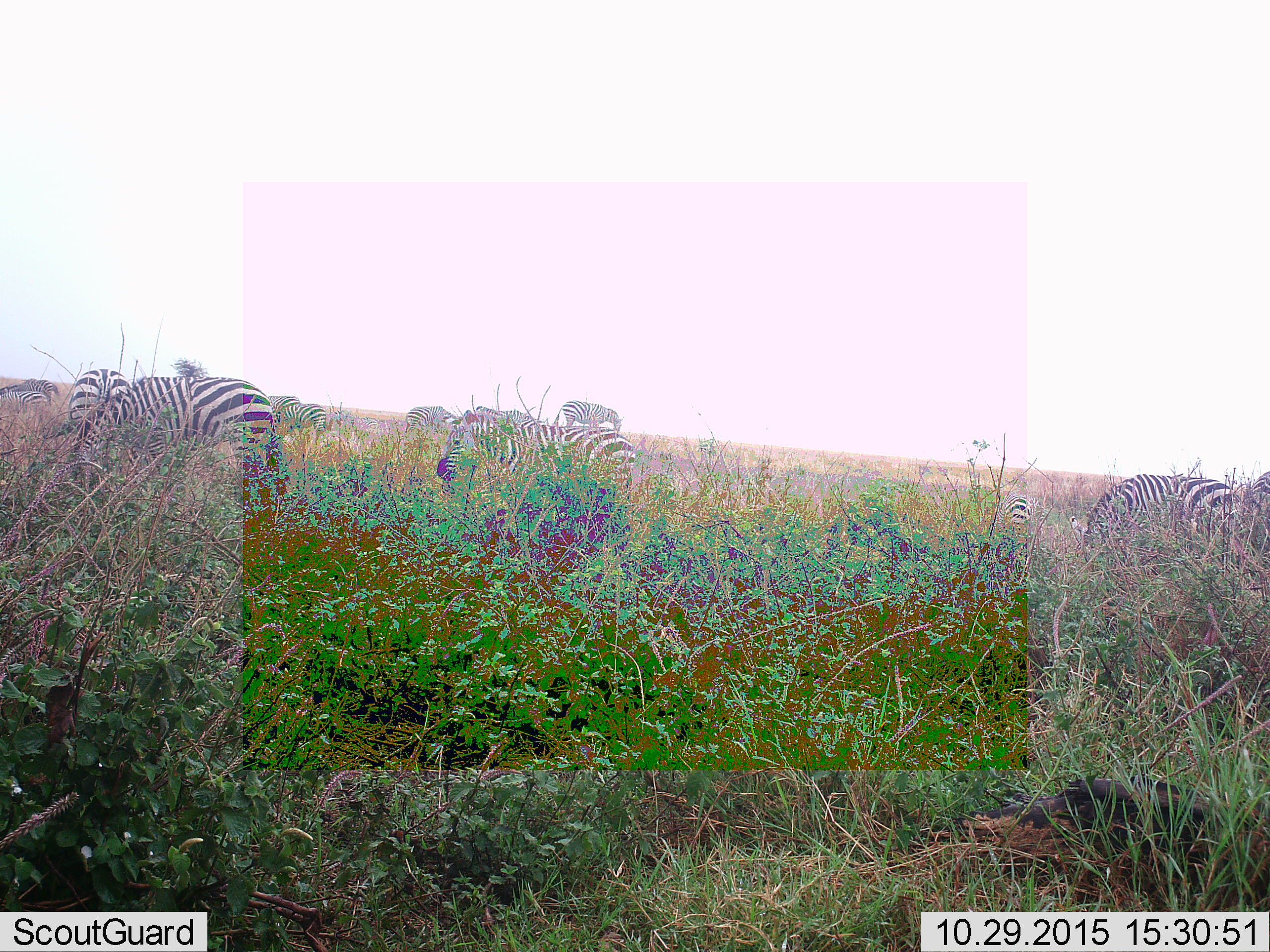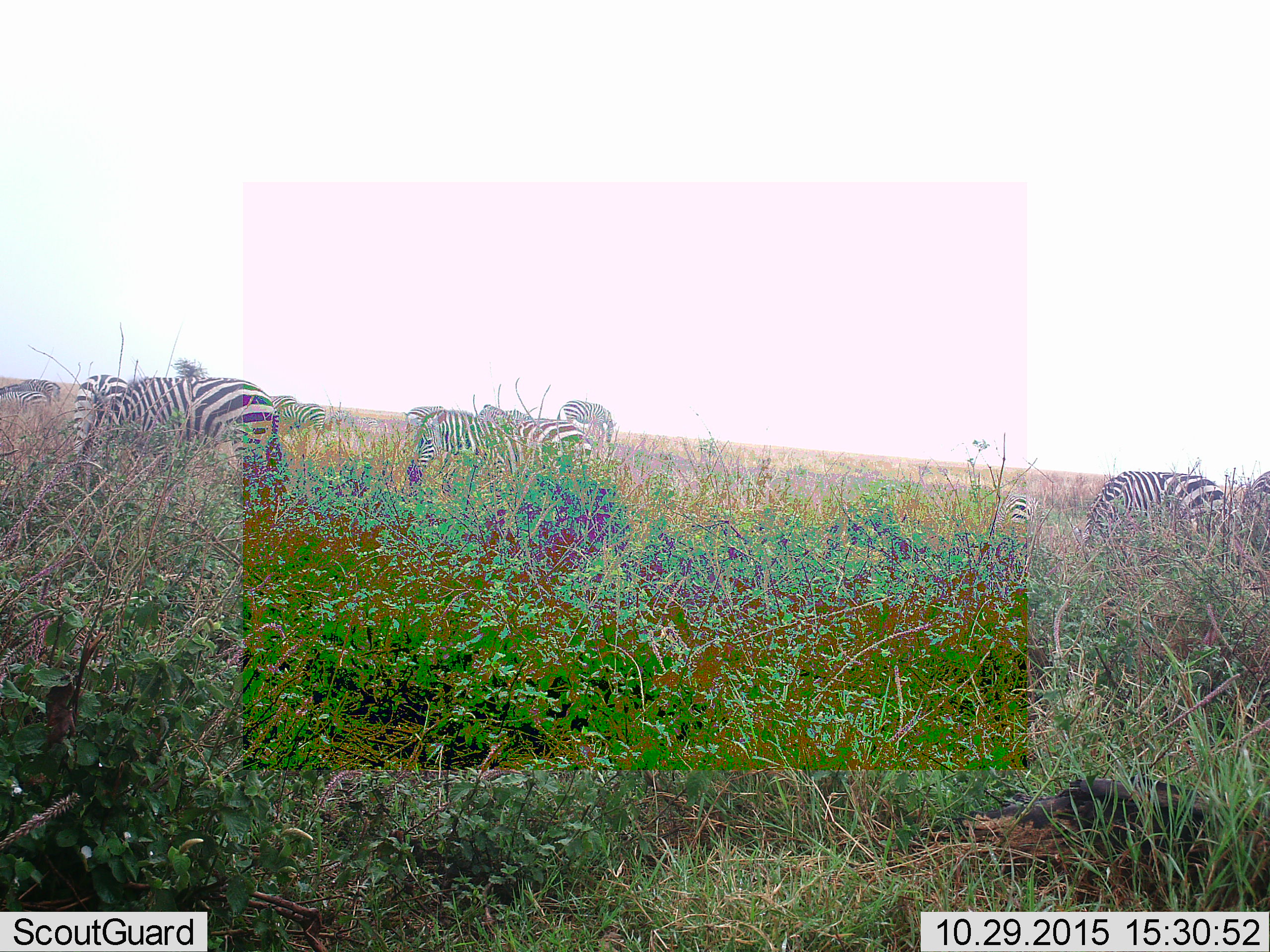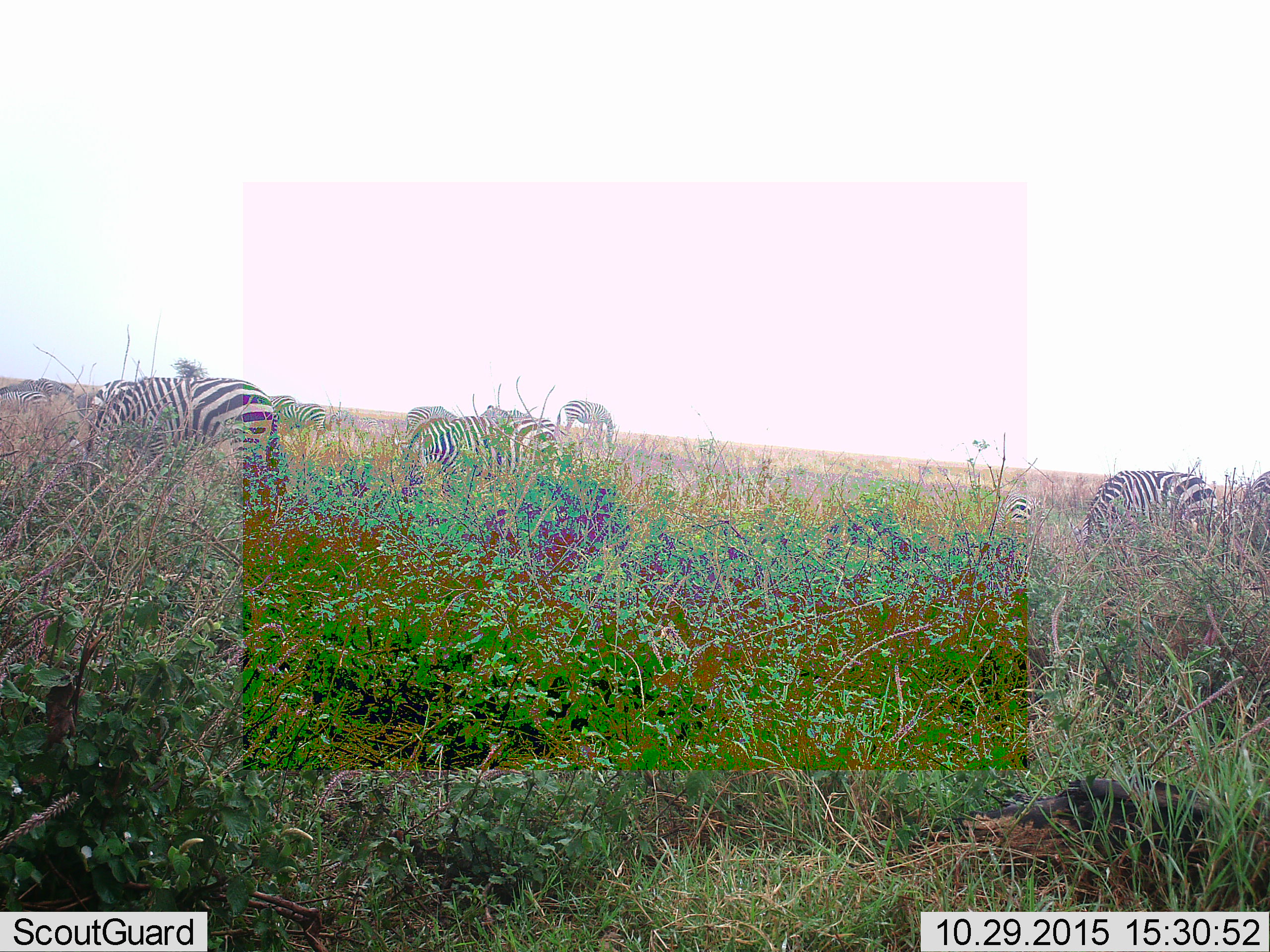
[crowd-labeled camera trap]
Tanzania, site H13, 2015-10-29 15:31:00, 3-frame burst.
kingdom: Animalia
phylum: Chordata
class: Mammalia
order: Perissodactyla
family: Equidae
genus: Equus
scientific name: Equus quagga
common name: plains zebra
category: zebra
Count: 11-50.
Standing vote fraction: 60%.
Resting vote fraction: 0%.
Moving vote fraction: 60%.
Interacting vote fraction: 0%.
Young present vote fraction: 10%.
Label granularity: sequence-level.